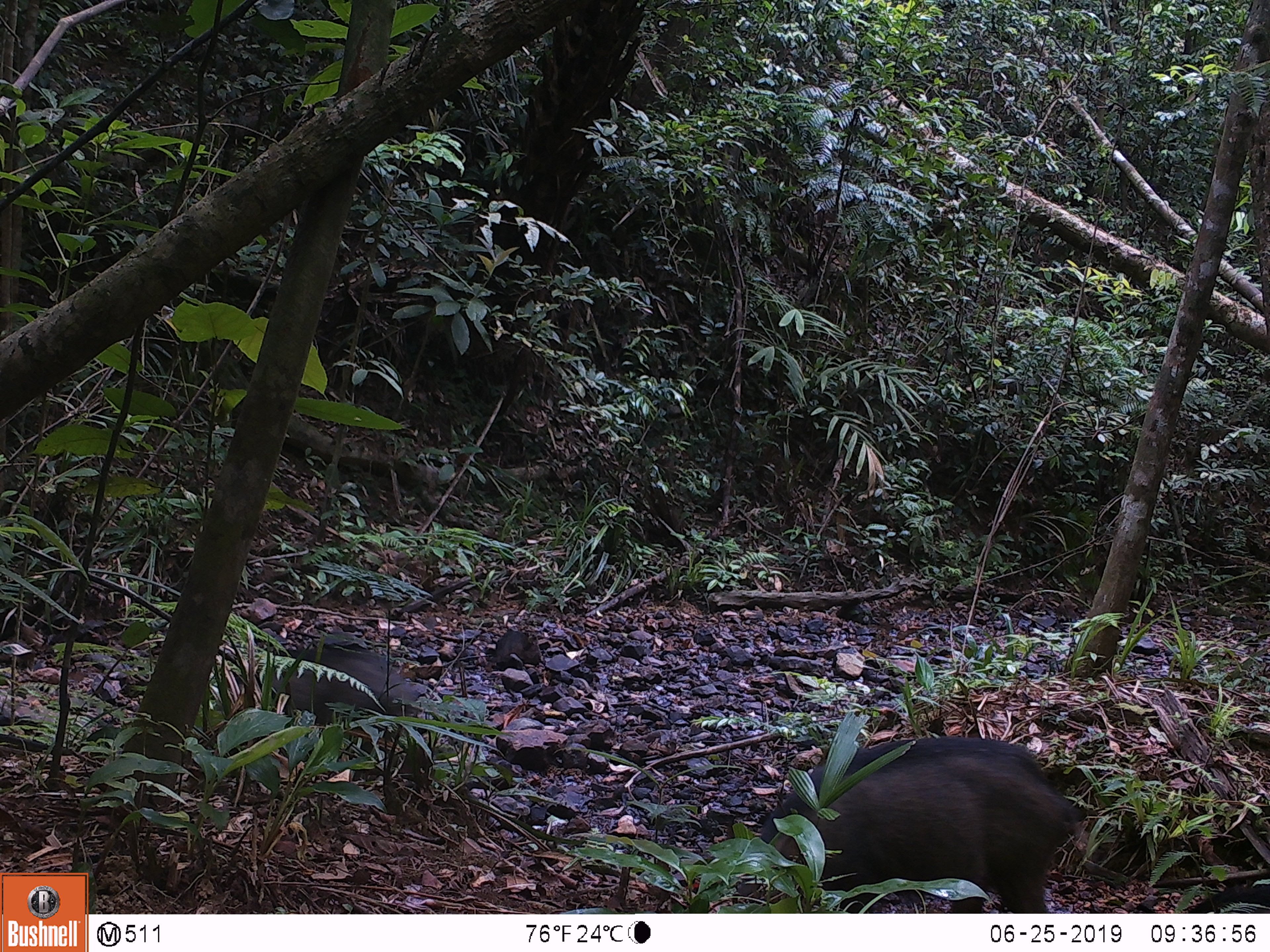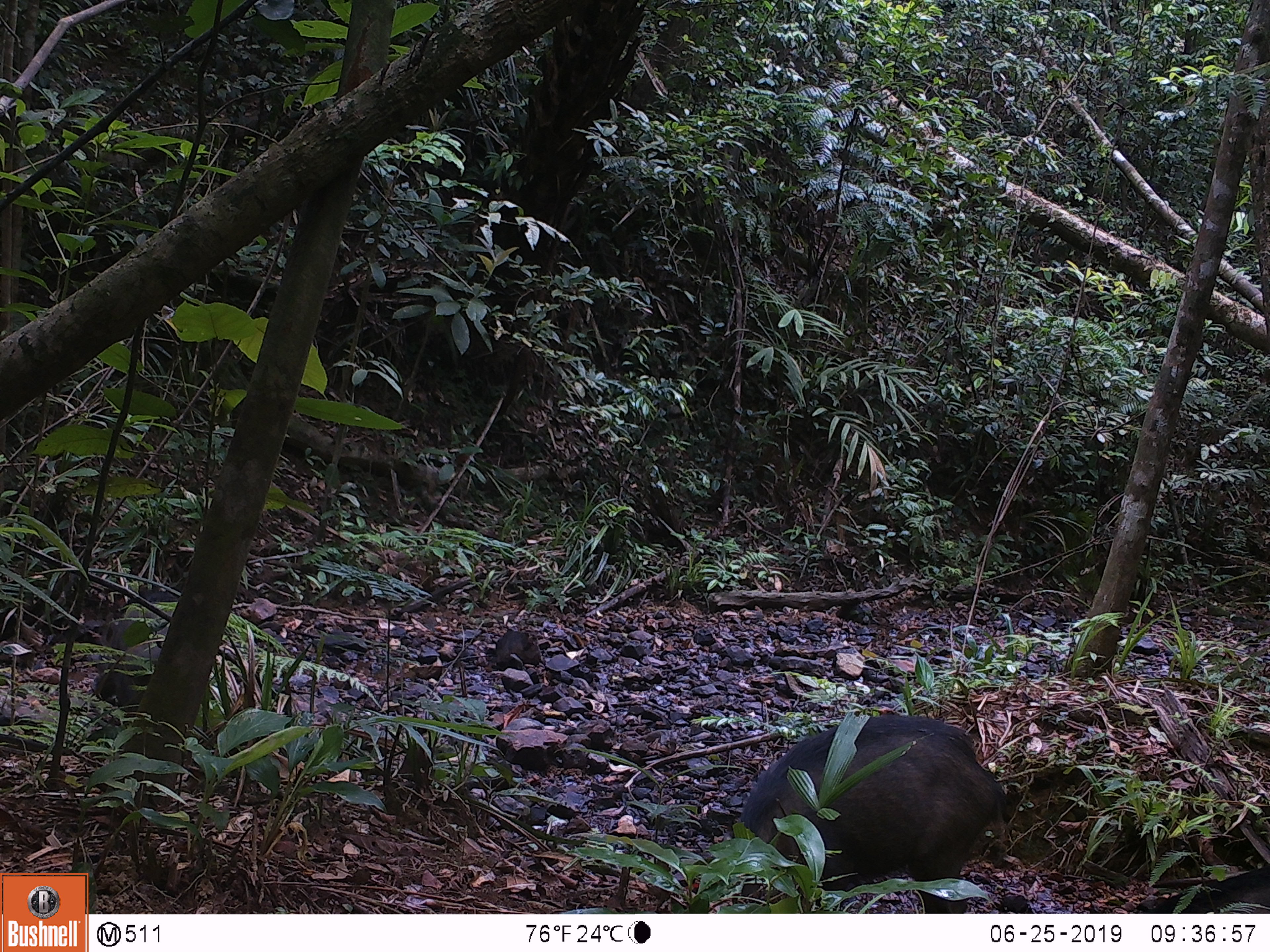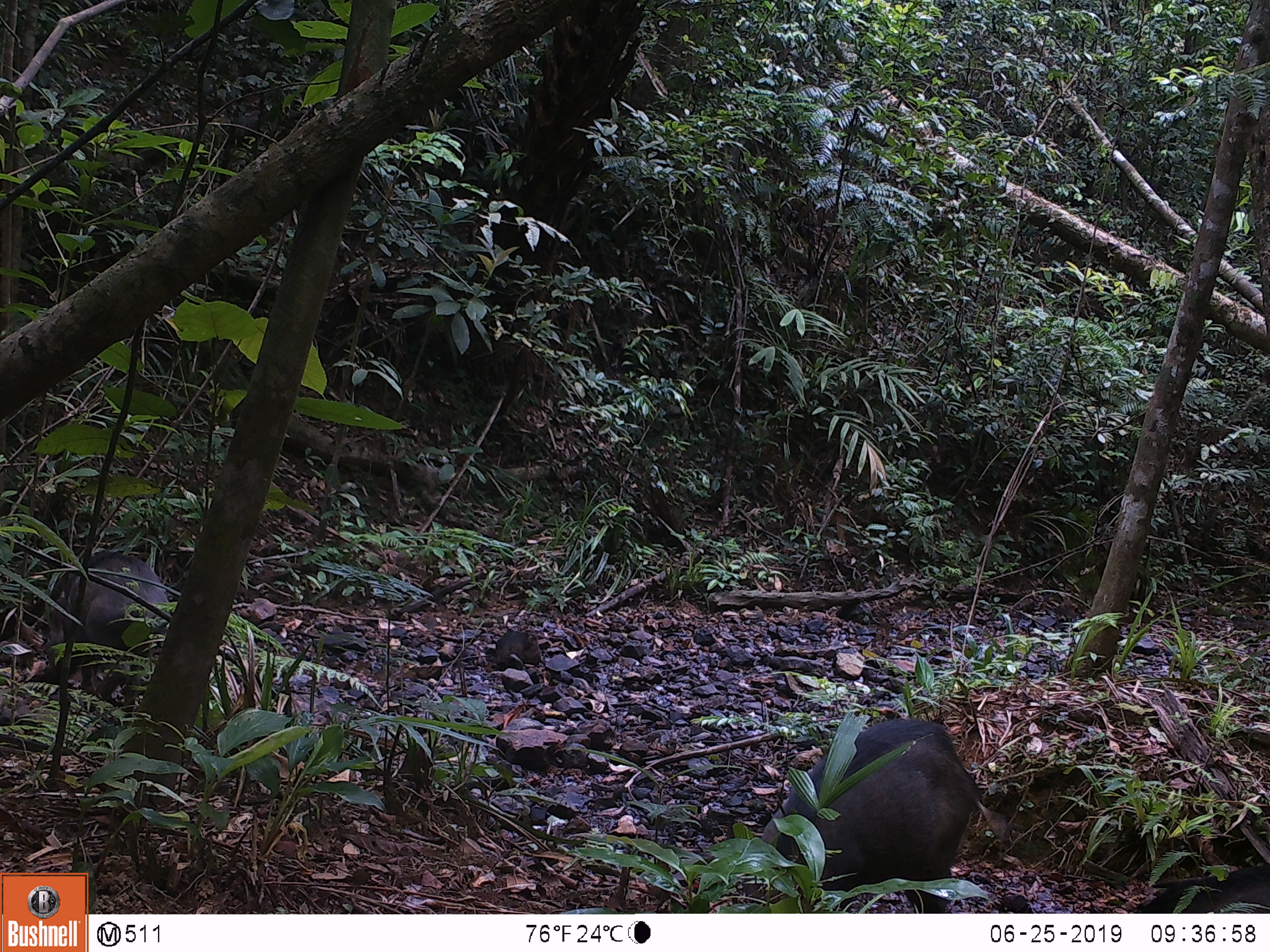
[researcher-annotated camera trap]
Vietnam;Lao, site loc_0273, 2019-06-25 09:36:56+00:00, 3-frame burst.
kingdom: Animalia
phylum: Chordata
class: Mammalia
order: Artiodactyla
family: Suidae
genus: Sus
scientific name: Sus scrofa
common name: eurasian wild pig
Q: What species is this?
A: Eurasian wild pig (Sus scrofa).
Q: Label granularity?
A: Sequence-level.